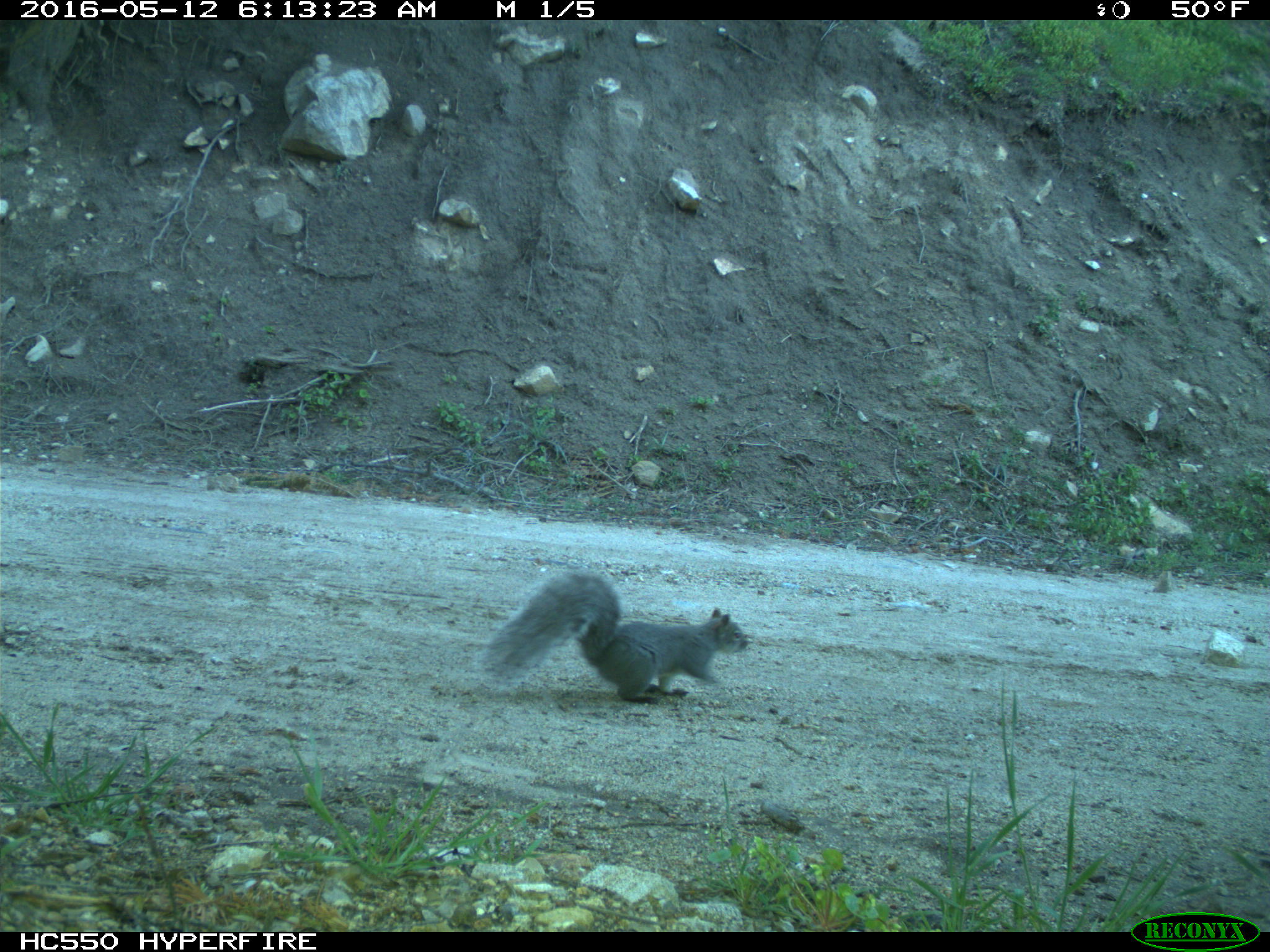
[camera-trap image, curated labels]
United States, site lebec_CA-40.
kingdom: Animalia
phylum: Chordata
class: Mammalia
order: Rodentia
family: Sciuridae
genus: Sciurus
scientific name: Sciurus carolinensis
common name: eastern gray squirrel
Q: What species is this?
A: Sciurus carolinensis (eastern gray squirrel).